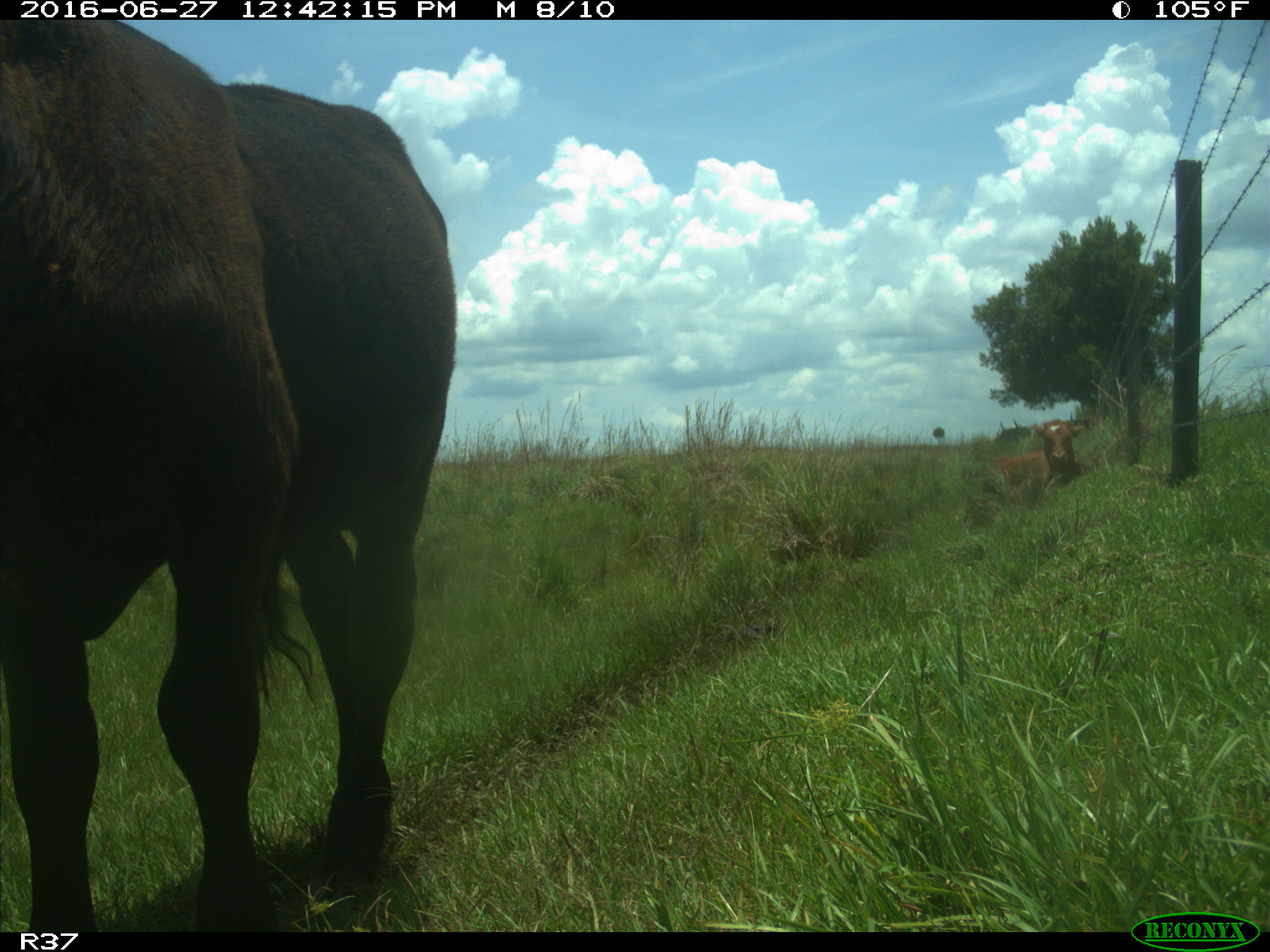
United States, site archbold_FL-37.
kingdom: Animalia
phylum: Chordata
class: Mammalia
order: Artiodactyla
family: Bovidae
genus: Bos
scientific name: Bos taurus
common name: domestic cow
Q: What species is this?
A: Bos taurus (domestic cow).